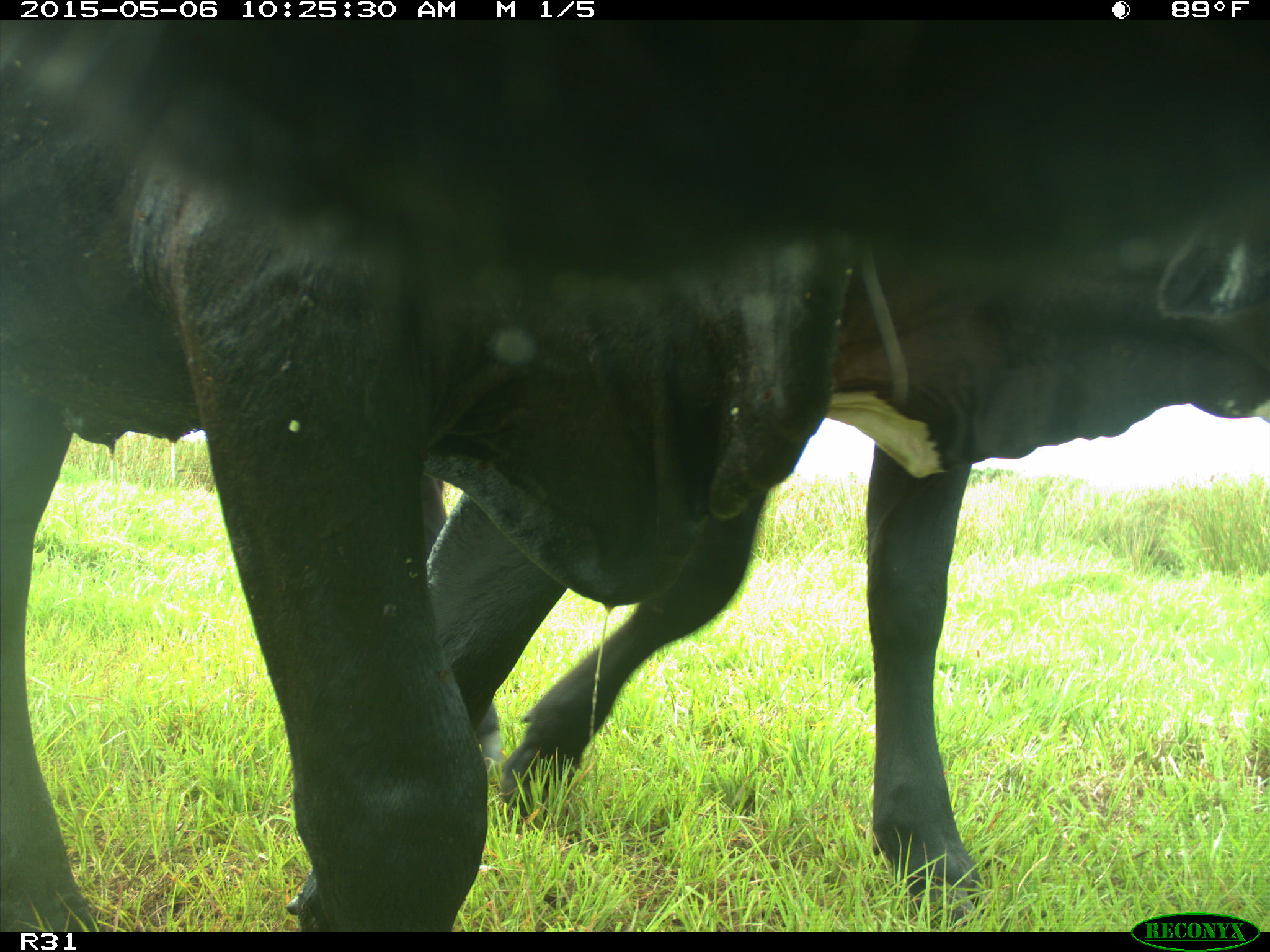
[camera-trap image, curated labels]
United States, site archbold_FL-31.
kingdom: Animalia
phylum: Chordata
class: Mammalia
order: Artiodactyla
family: Bovidae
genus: Bos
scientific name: Bos taurus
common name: domestic cow